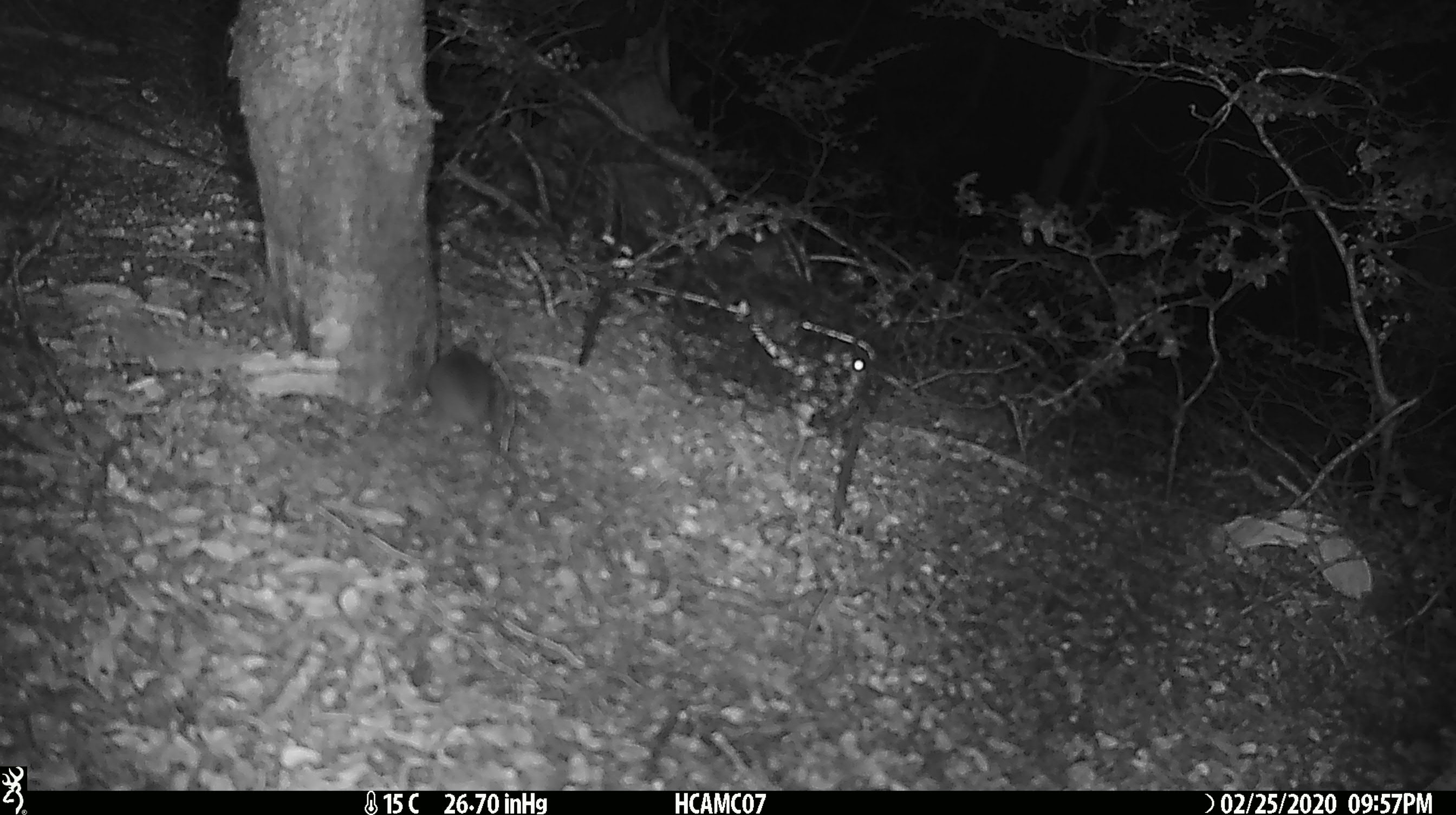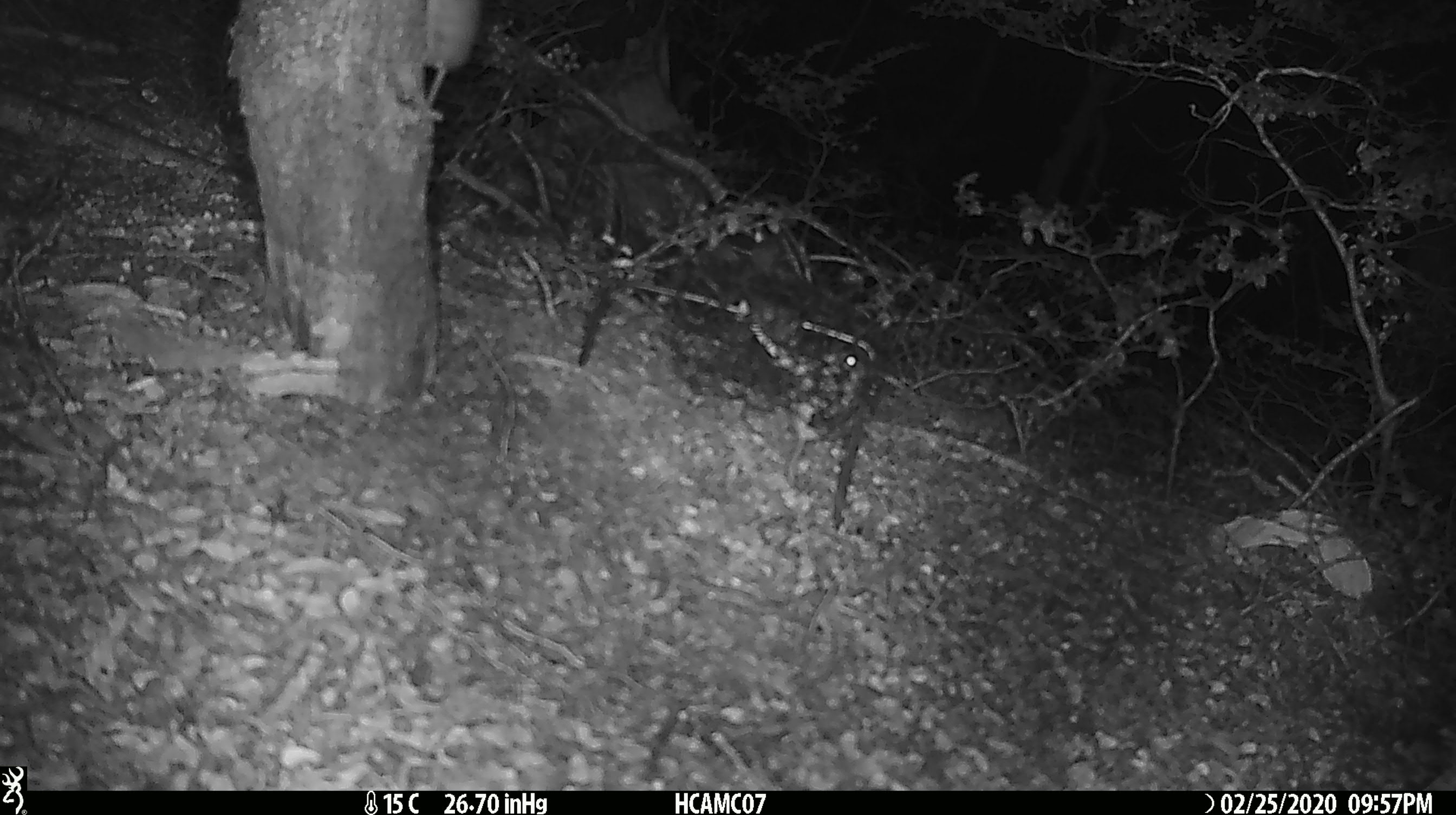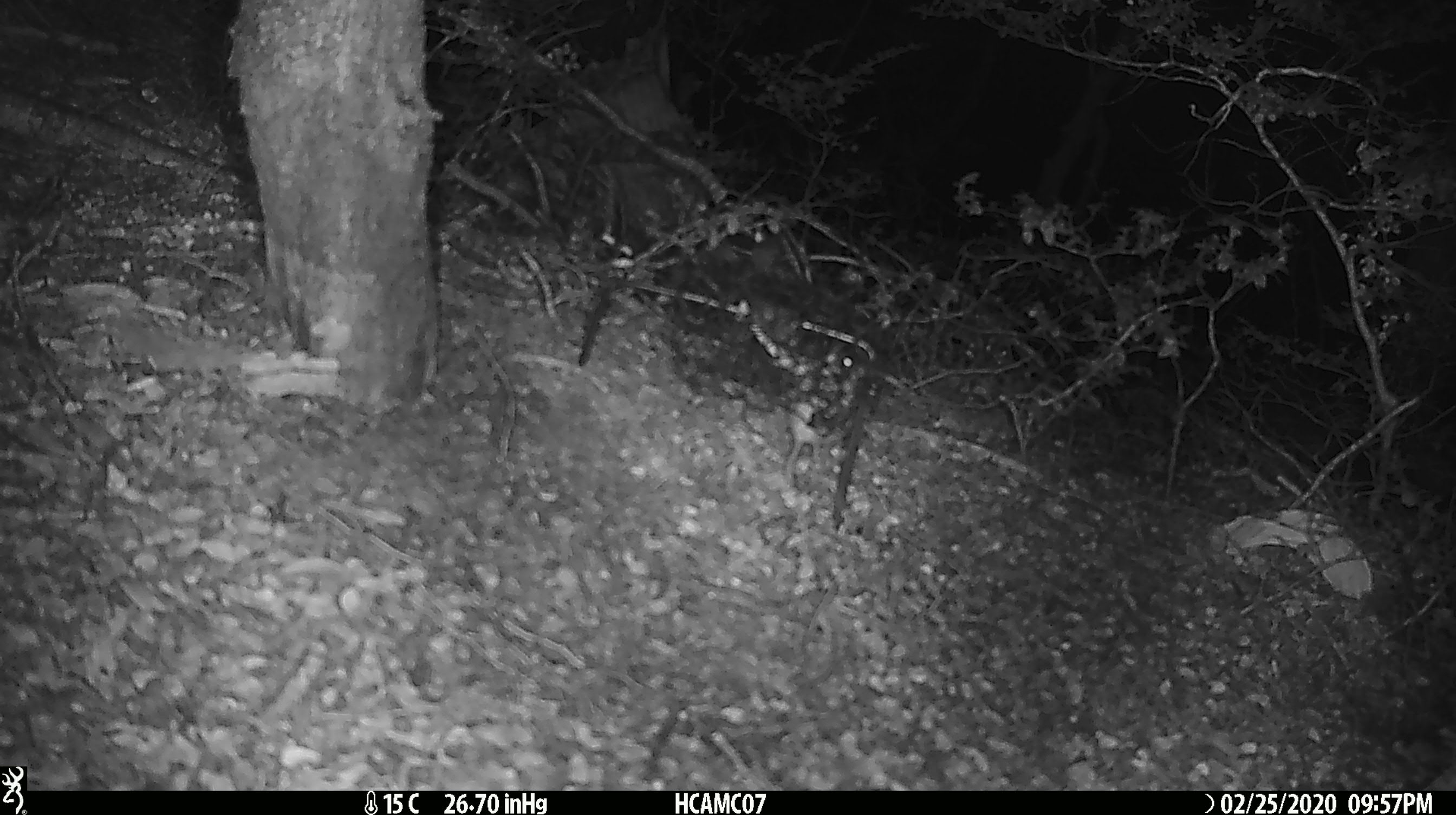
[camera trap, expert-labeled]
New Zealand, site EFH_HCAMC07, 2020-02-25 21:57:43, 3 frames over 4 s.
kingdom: Animalia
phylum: Chordata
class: Mammalia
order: Rodentia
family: Muridae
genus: Mus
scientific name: Mus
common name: mouse